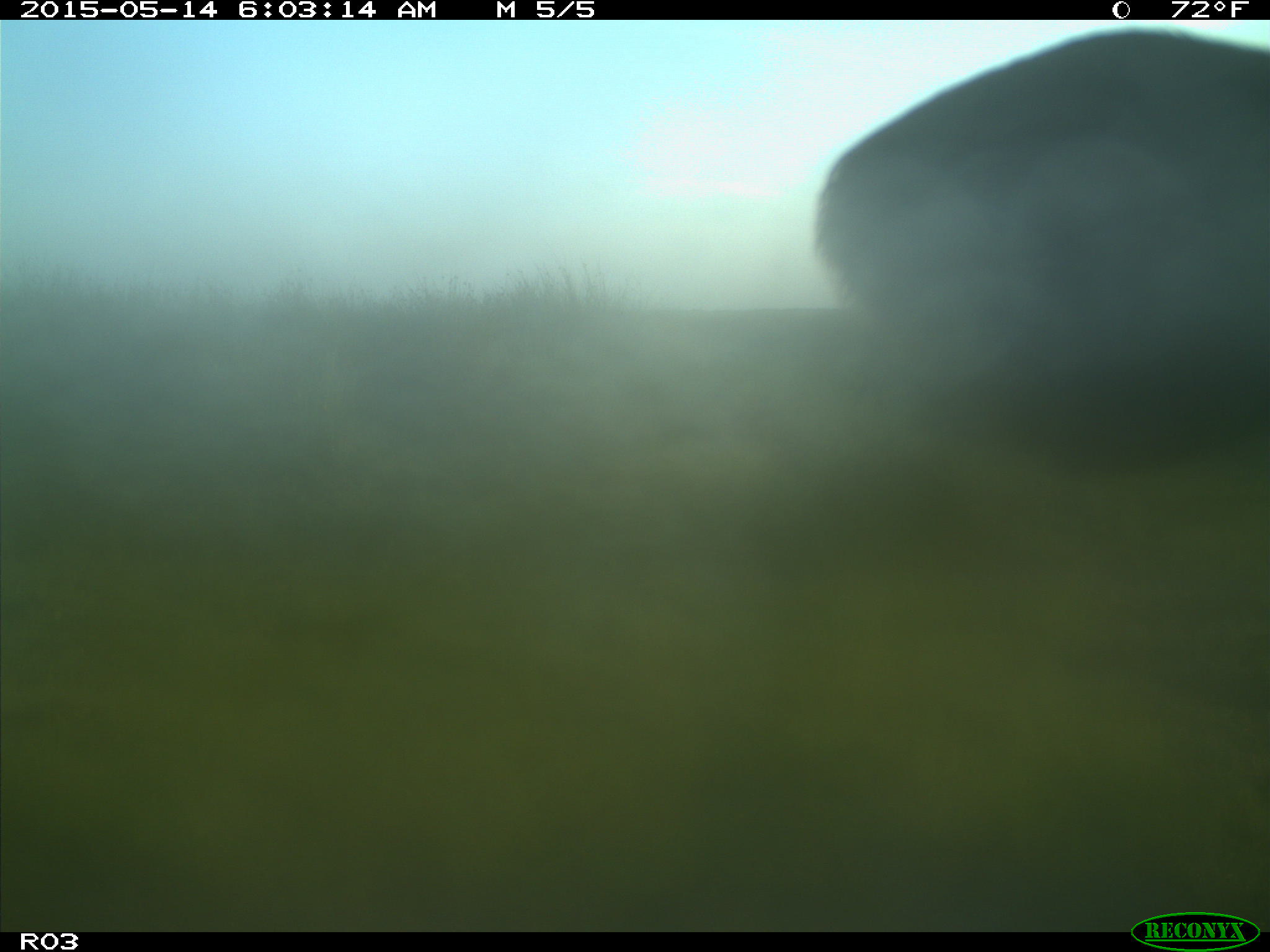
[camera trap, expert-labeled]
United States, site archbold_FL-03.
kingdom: Animalia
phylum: Chordata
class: Mammalia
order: Artiodactyla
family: Bovidae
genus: Bos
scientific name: Bos taurus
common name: domestic cow